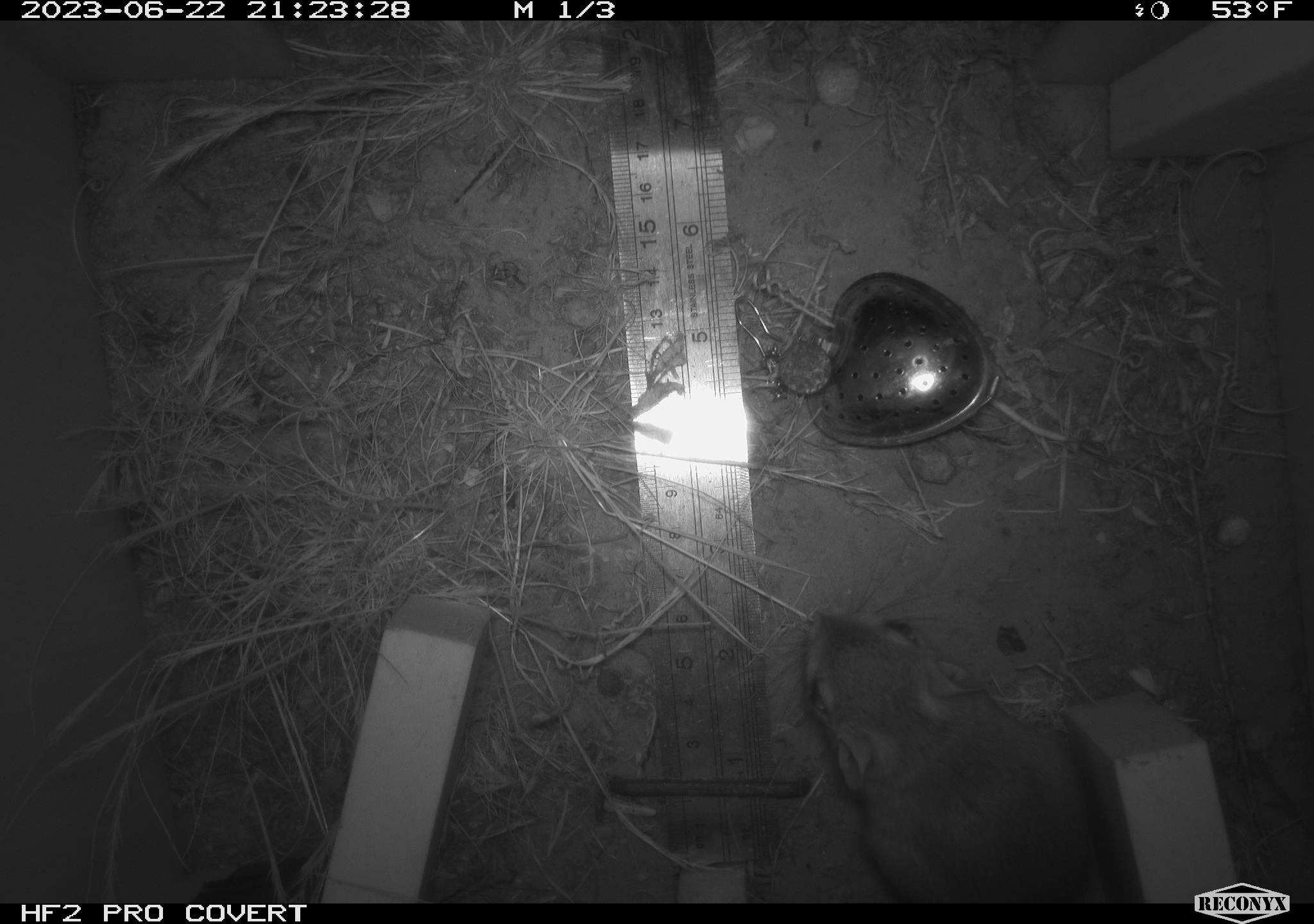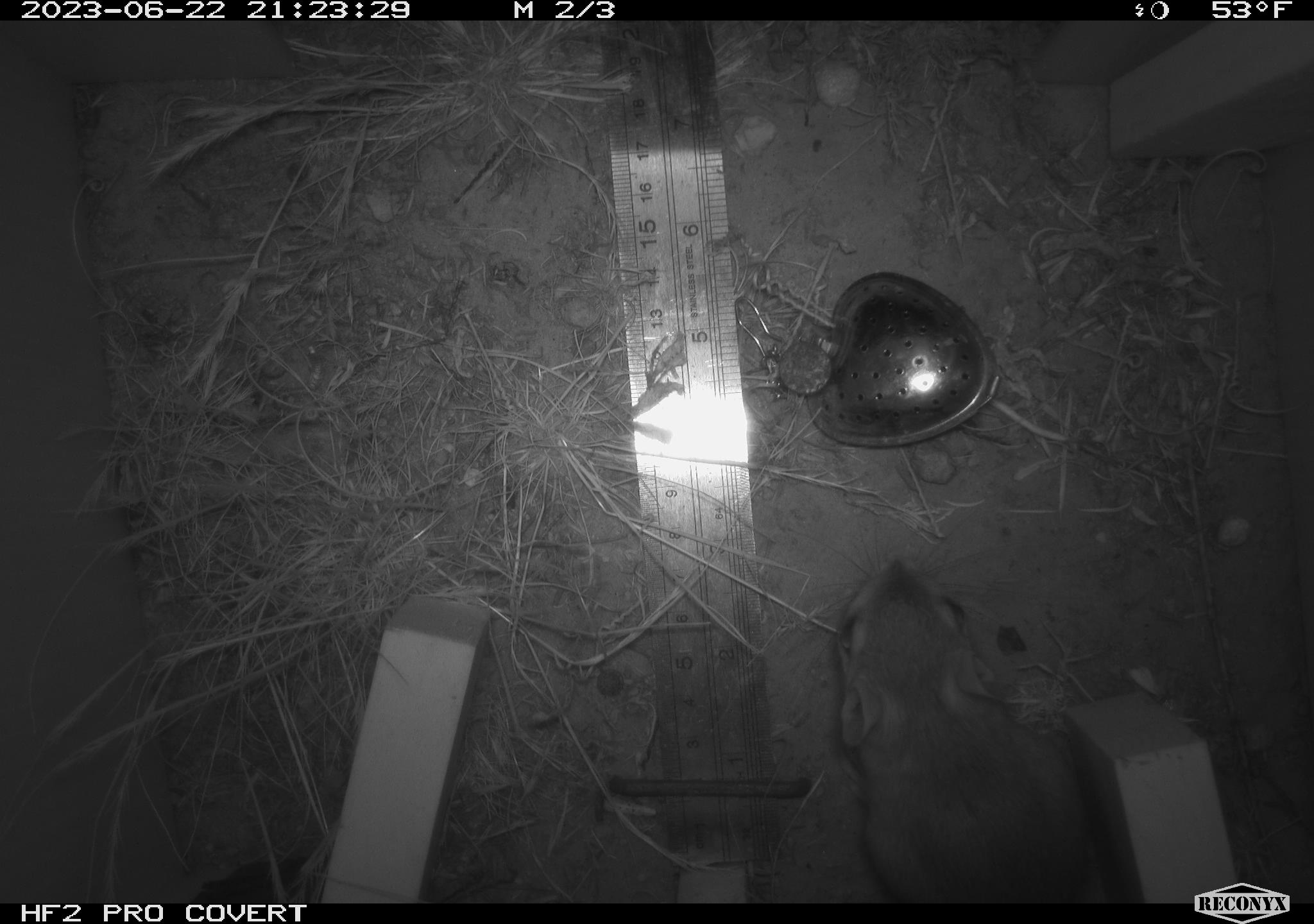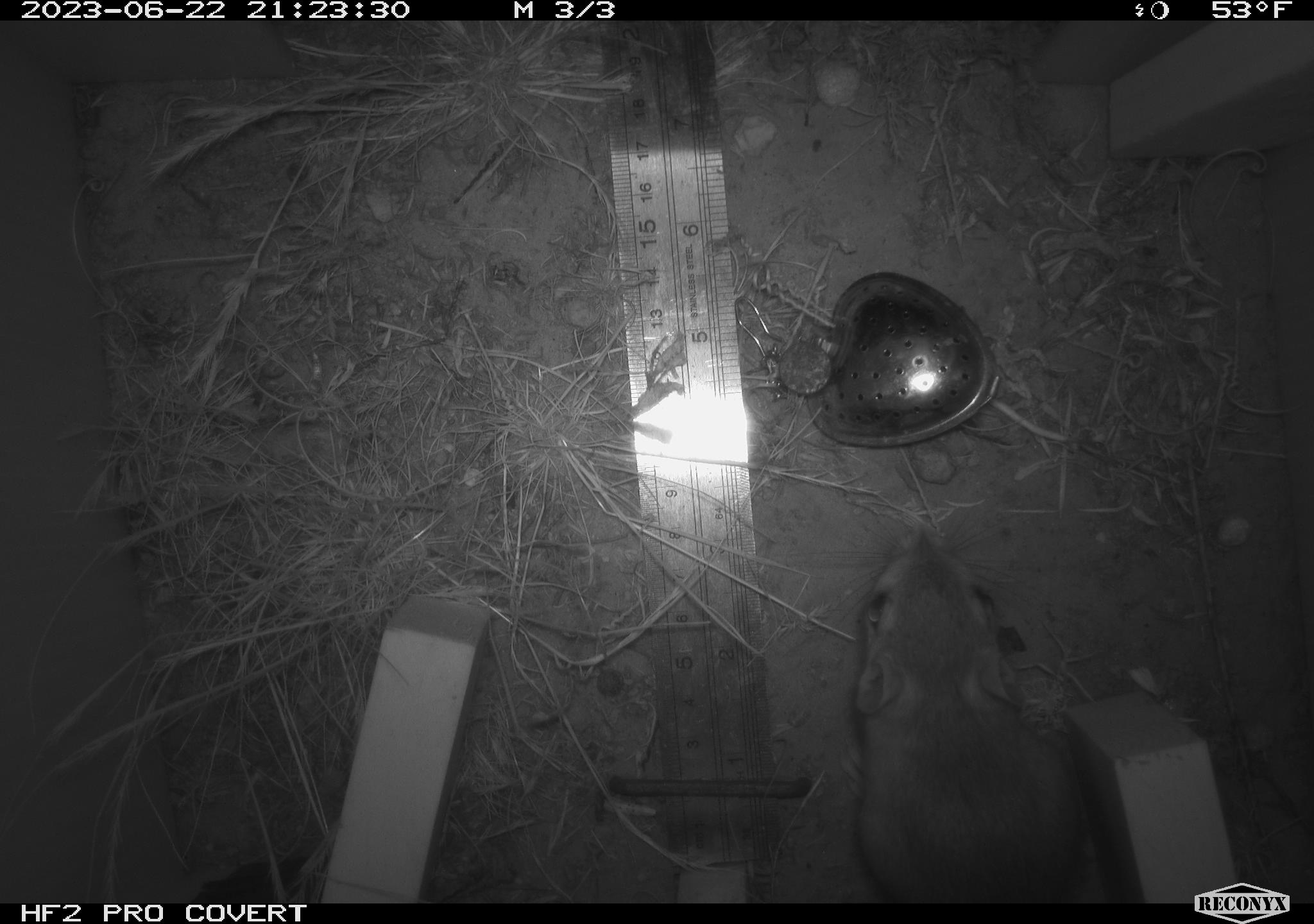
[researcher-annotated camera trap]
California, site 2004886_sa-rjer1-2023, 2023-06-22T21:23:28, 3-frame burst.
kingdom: Animalia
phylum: Chordata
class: Mammalia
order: Rodentia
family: Heteromyidae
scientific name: Heteromyidae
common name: kangaroo rats and pocket mice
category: heteromyidae family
Heteromyidae family (kangaroo rats and pocket mice) (Heteromyidae).